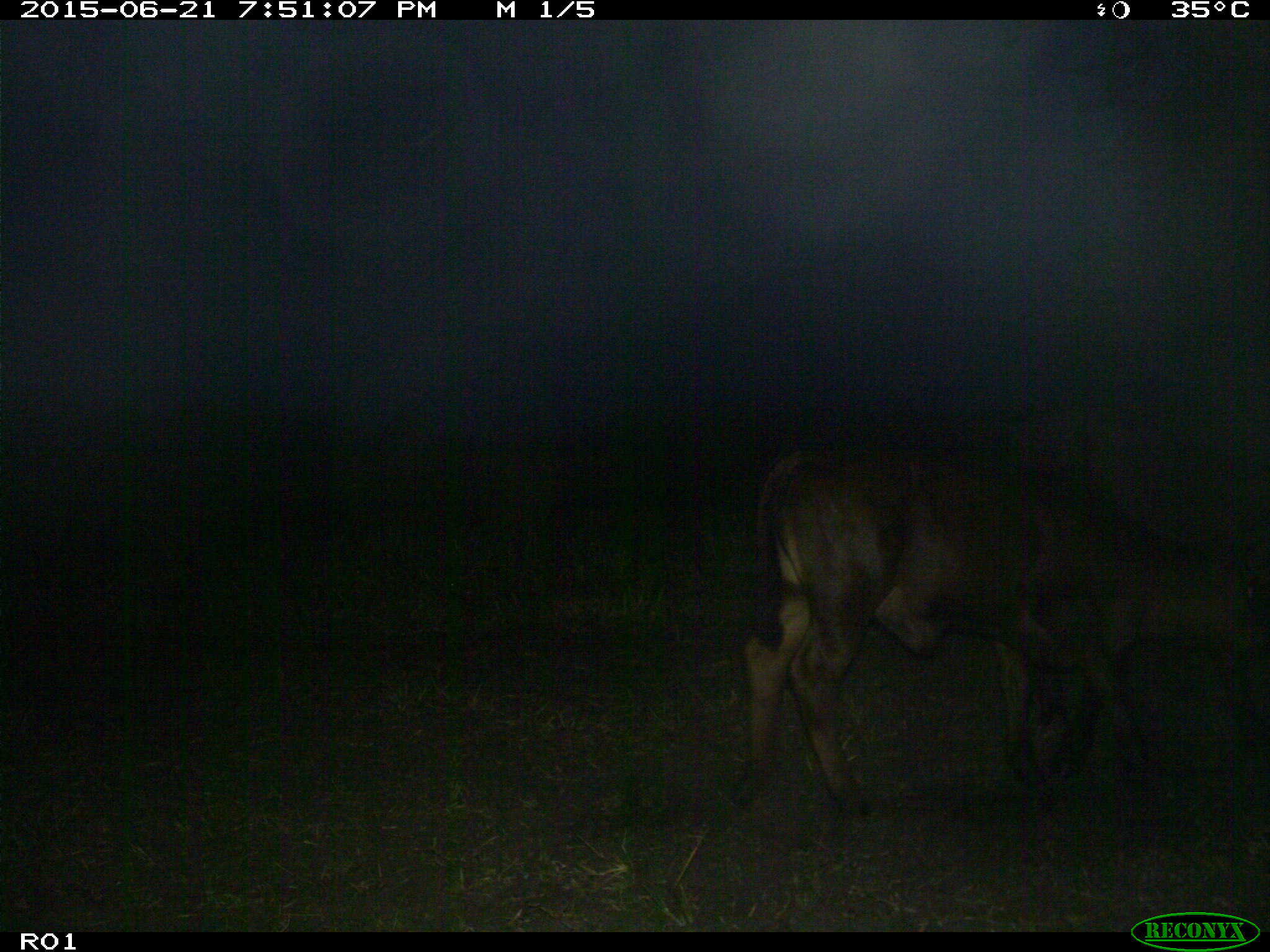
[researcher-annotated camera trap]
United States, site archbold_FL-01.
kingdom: Animalia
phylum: Chordata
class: Mammalia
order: Artiodactyla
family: Bovidae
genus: Bos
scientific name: Bos taurus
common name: domestic cow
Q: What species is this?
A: Bos taurus (domestic cow).